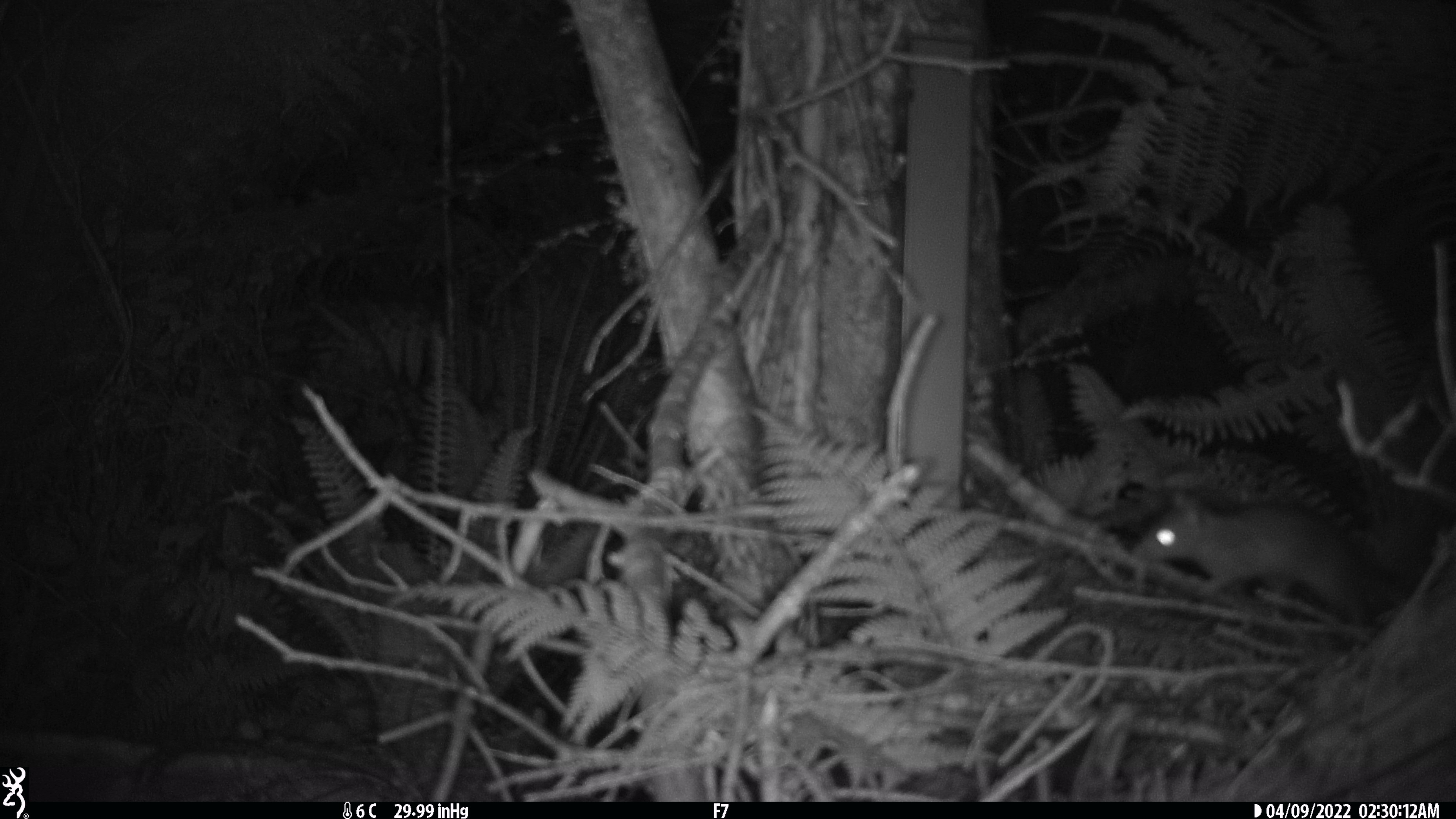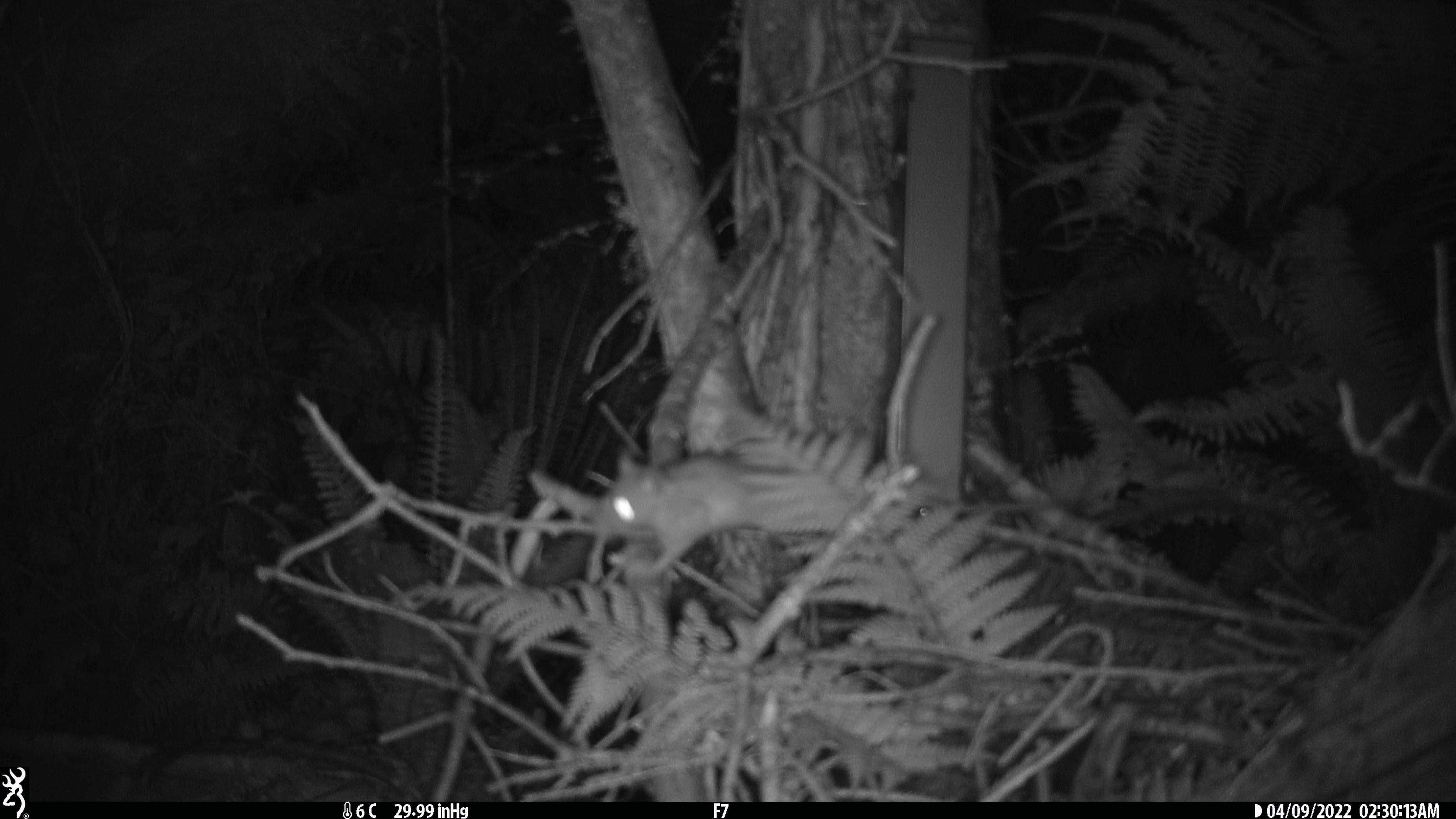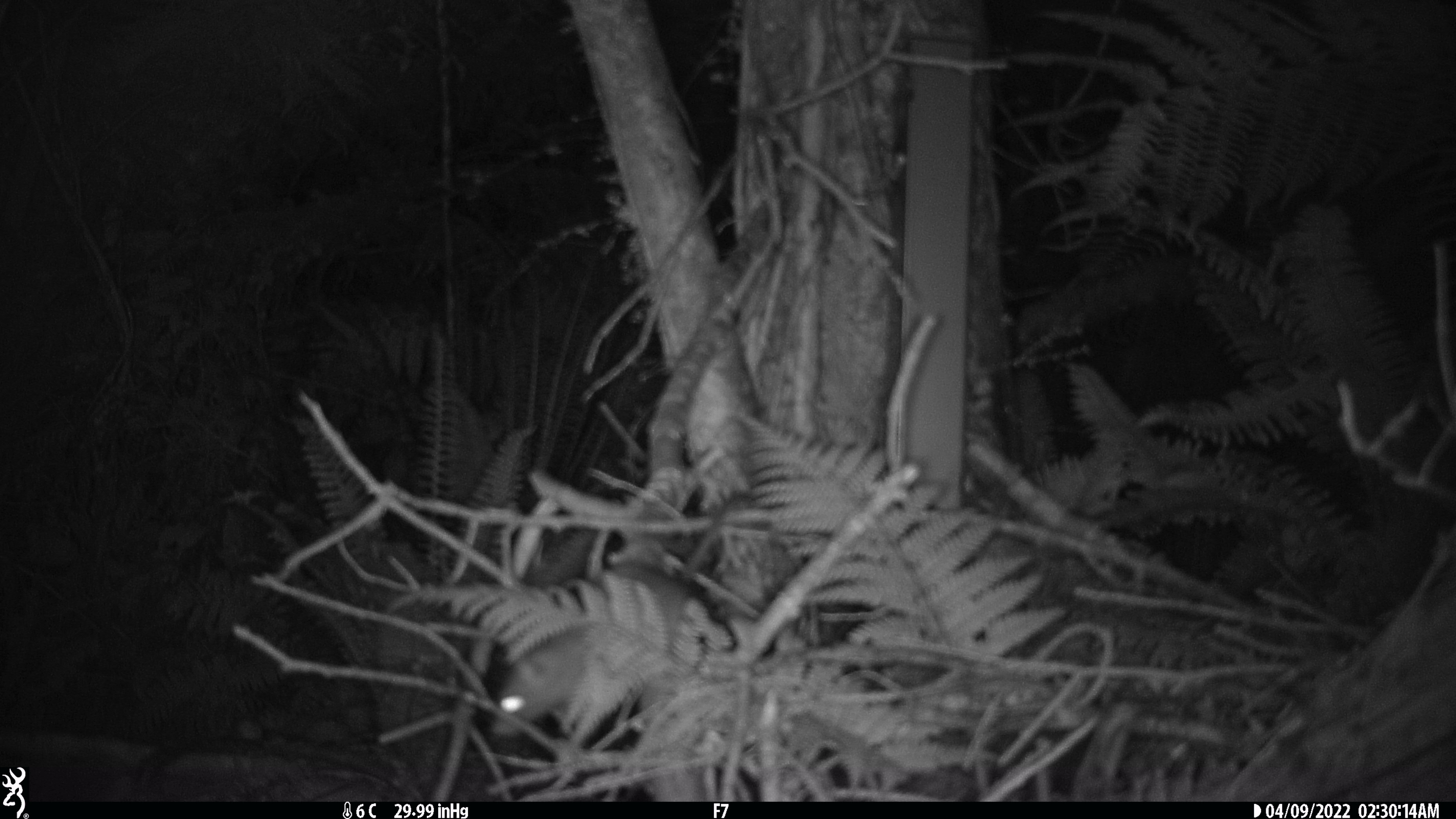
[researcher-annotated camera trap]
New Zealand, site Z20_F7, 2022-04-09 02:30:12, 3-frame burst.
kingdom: Animalia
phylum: Chordata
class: Mammalia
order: Rodentia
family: Muridae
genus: Rattus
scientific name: Rattus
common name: rat